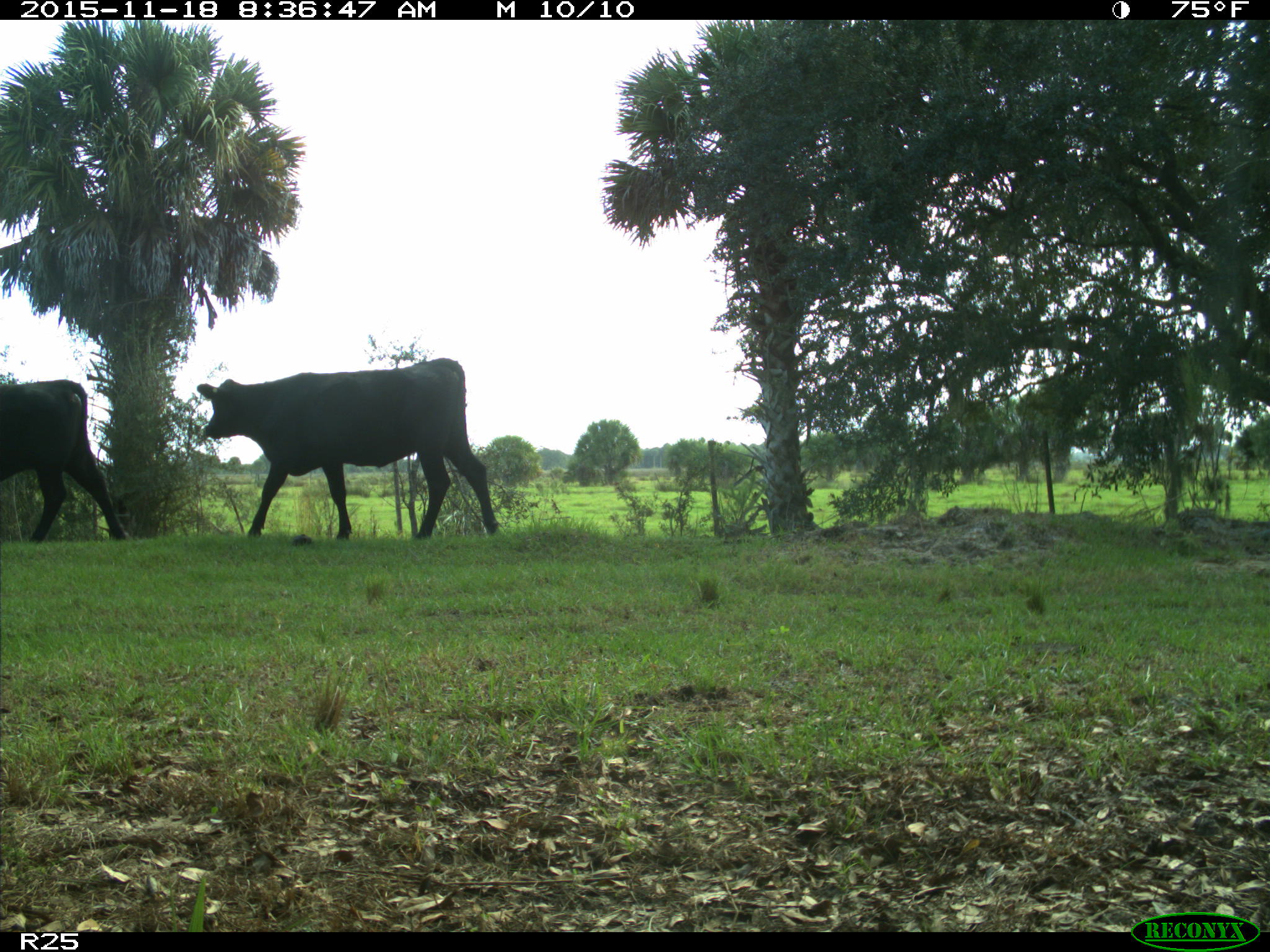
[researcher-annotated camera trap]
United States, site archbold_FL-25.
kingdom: Animalia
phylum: Chordata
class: Mammalia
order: Artiodactyla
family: Bovidae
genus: Bos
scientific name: Bos taurus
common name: domestic cow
Bos taurus (domestic cow).